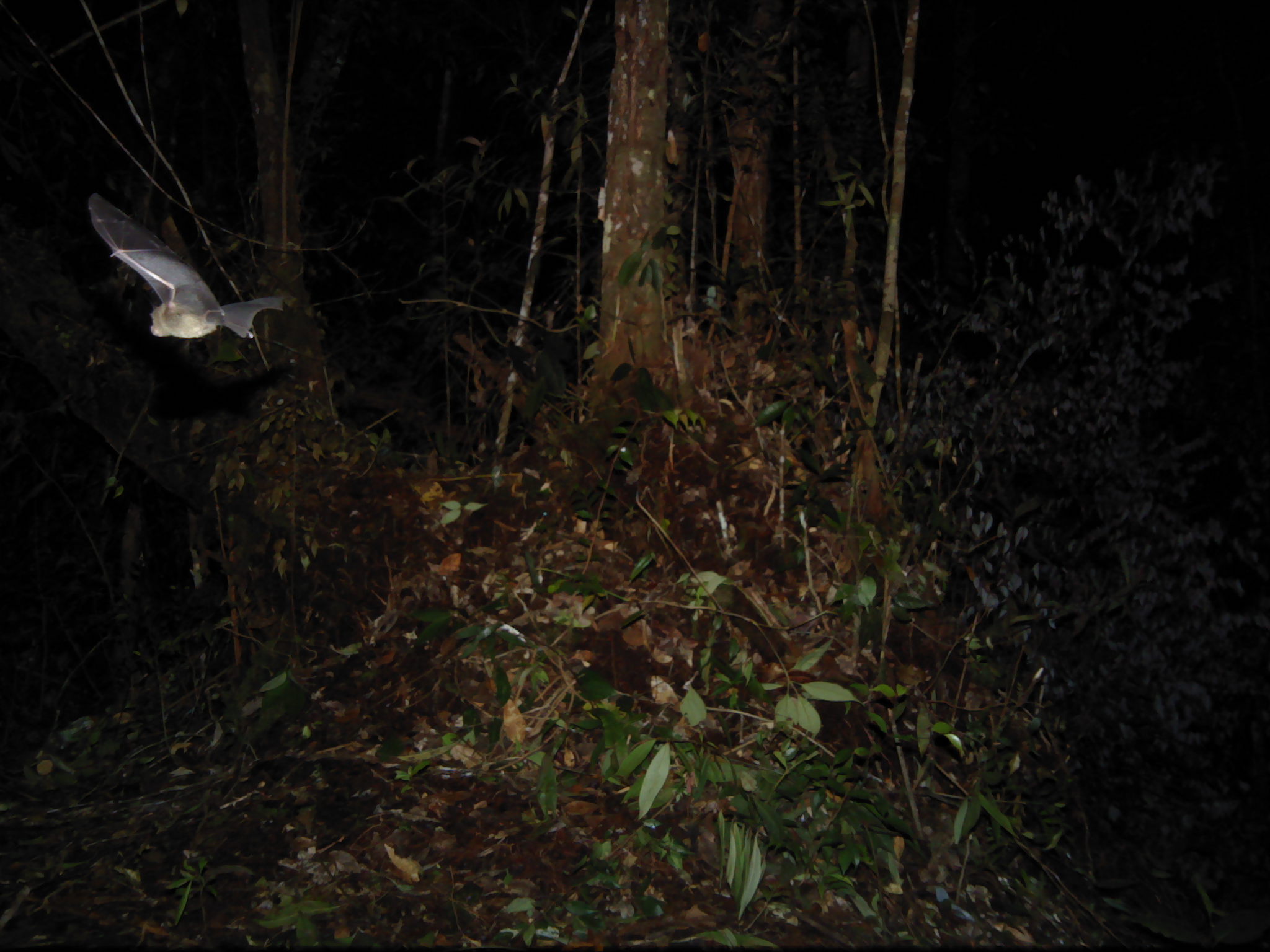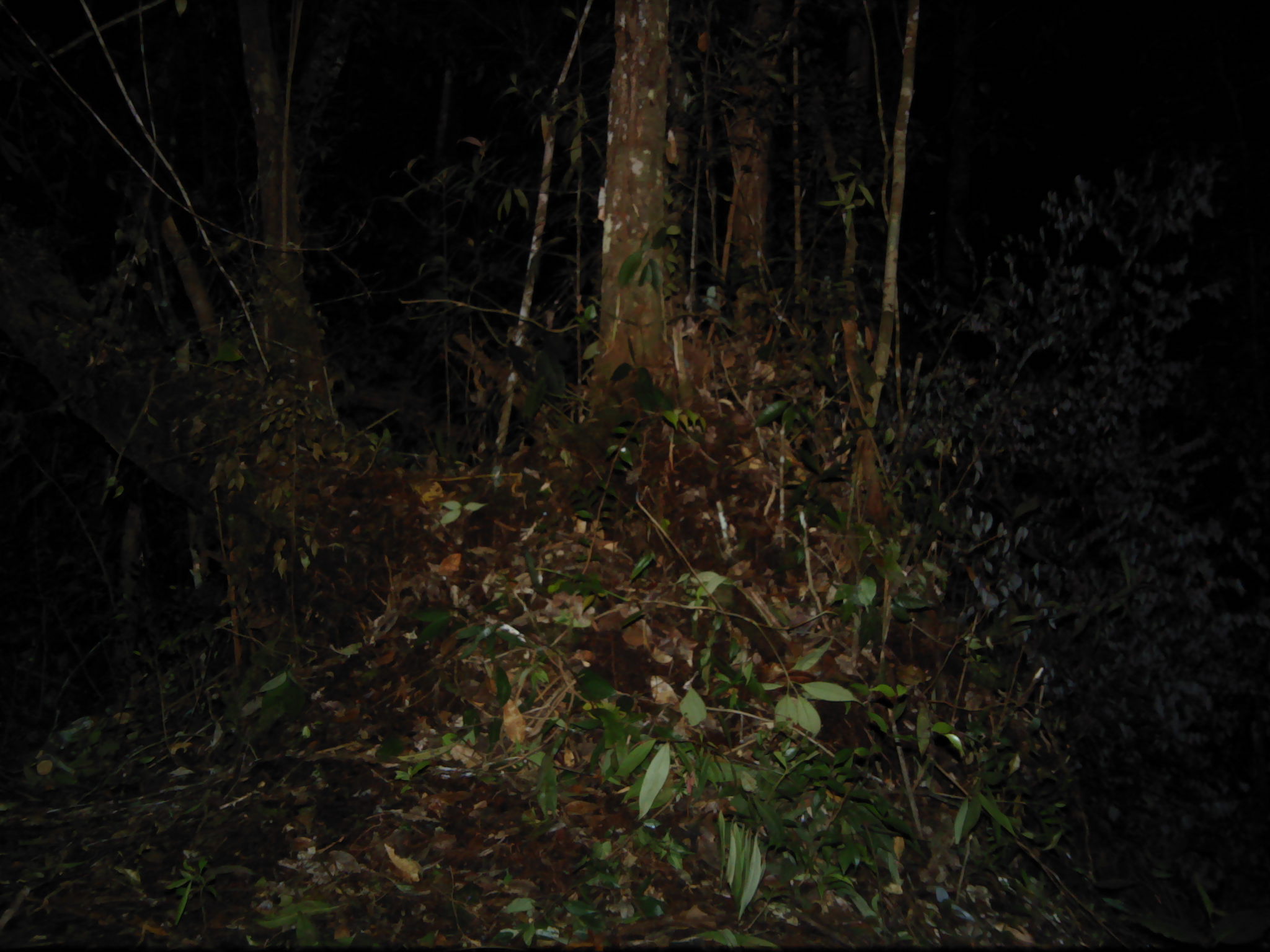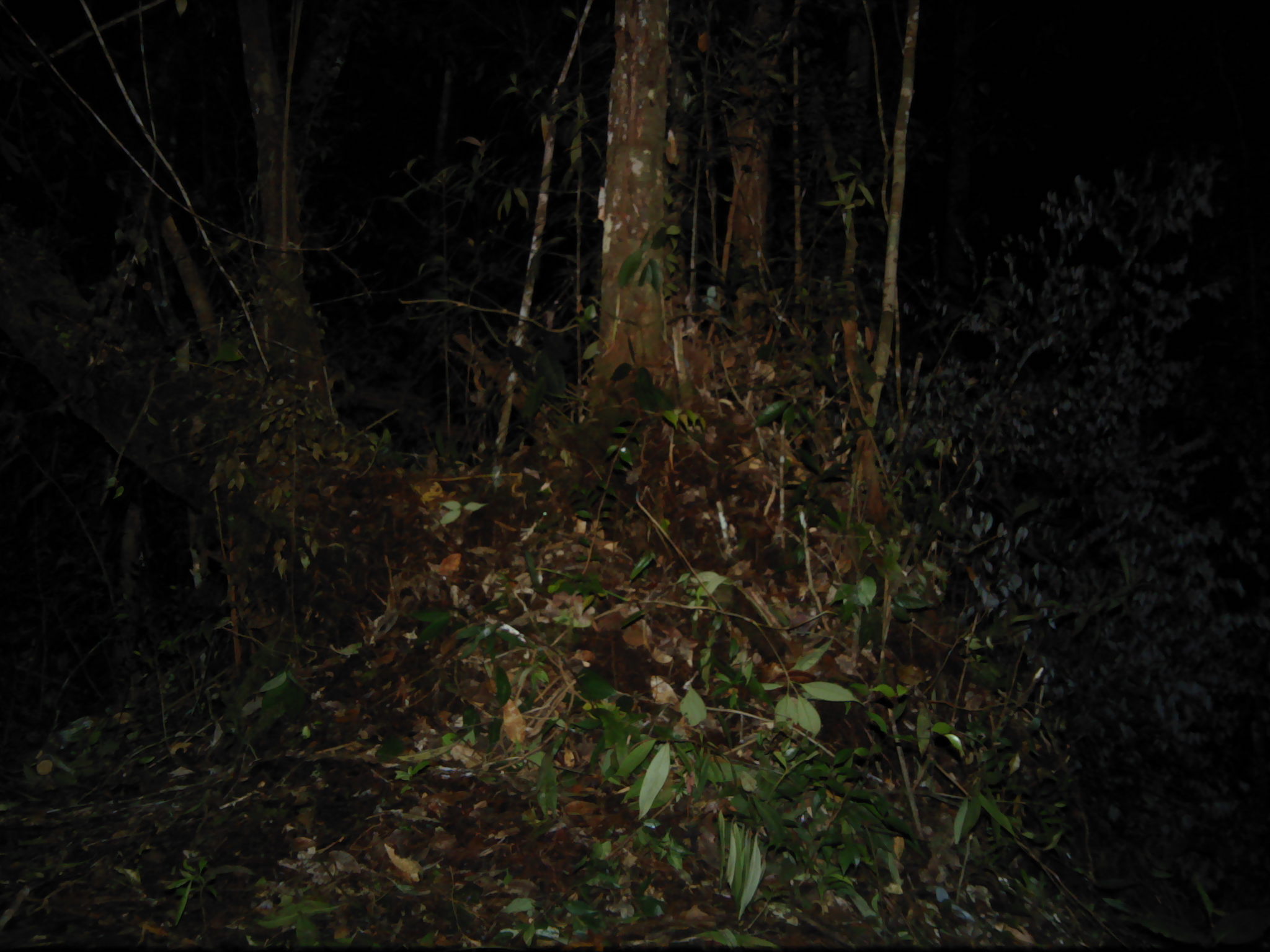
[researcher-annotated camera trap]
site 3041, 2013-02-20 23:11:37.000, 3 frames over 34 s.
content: unidentified animal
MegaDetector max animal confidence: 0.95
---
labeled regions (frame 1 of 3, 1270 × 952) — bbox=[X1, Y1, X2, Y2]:
unknown: bbox=[86, 192, 291, 341]